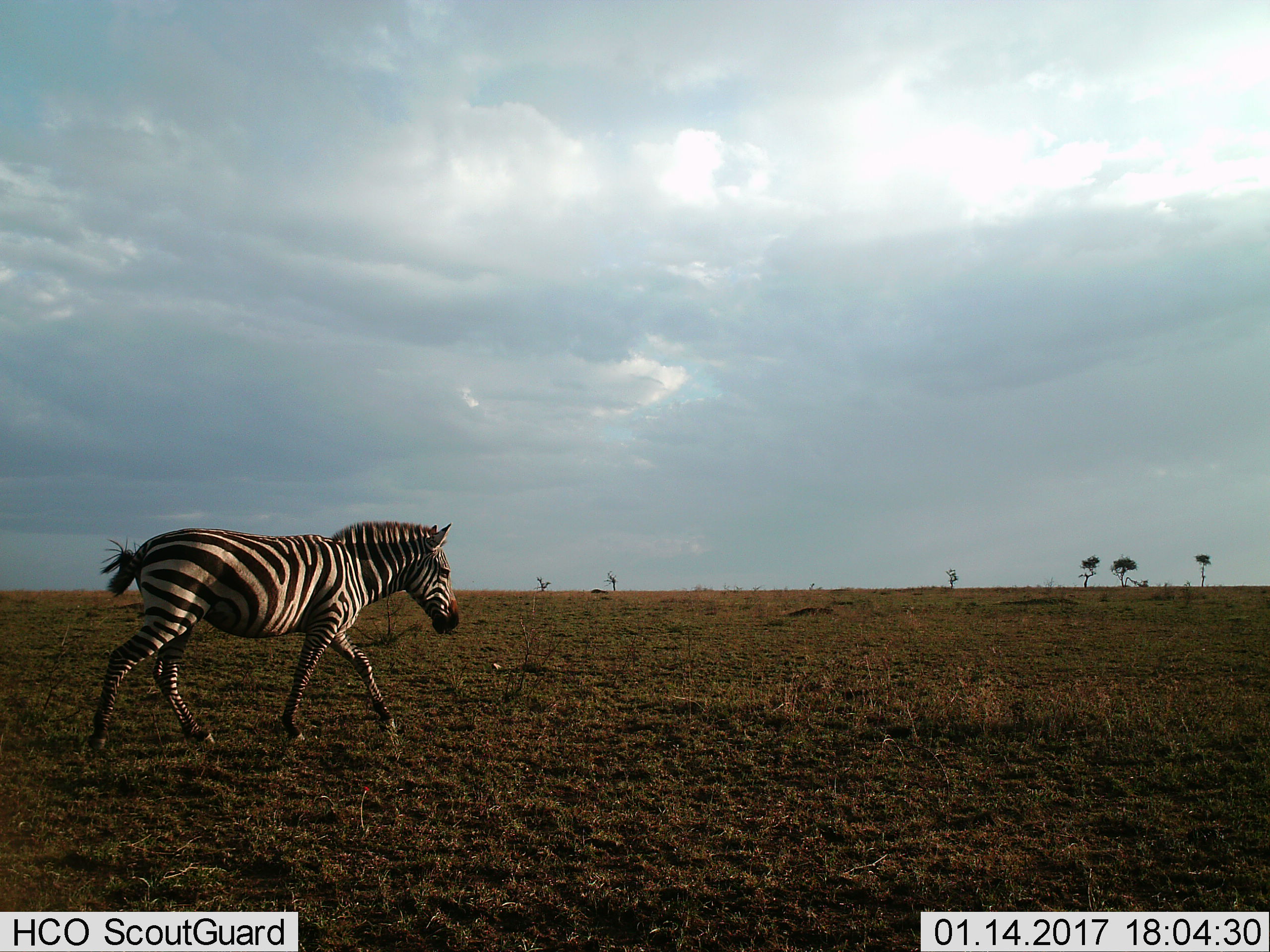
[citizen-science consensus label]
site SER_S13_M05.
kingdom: Animalia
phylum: Chordata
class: Mammalia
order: Perissodactyla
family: Equidae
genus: Equus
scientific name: Equus quagga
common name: plains zebra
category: zebraplains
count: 1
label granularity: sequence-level